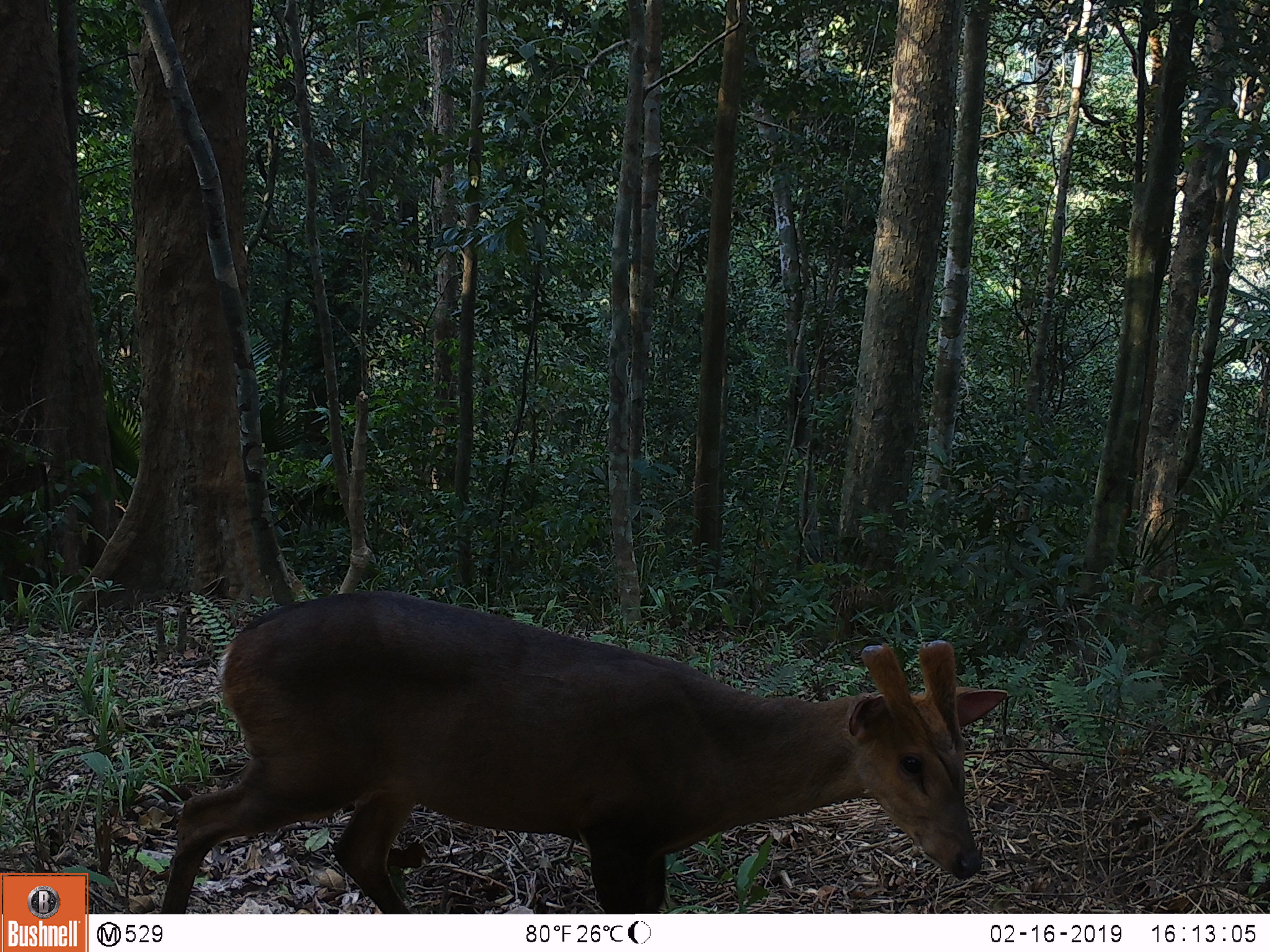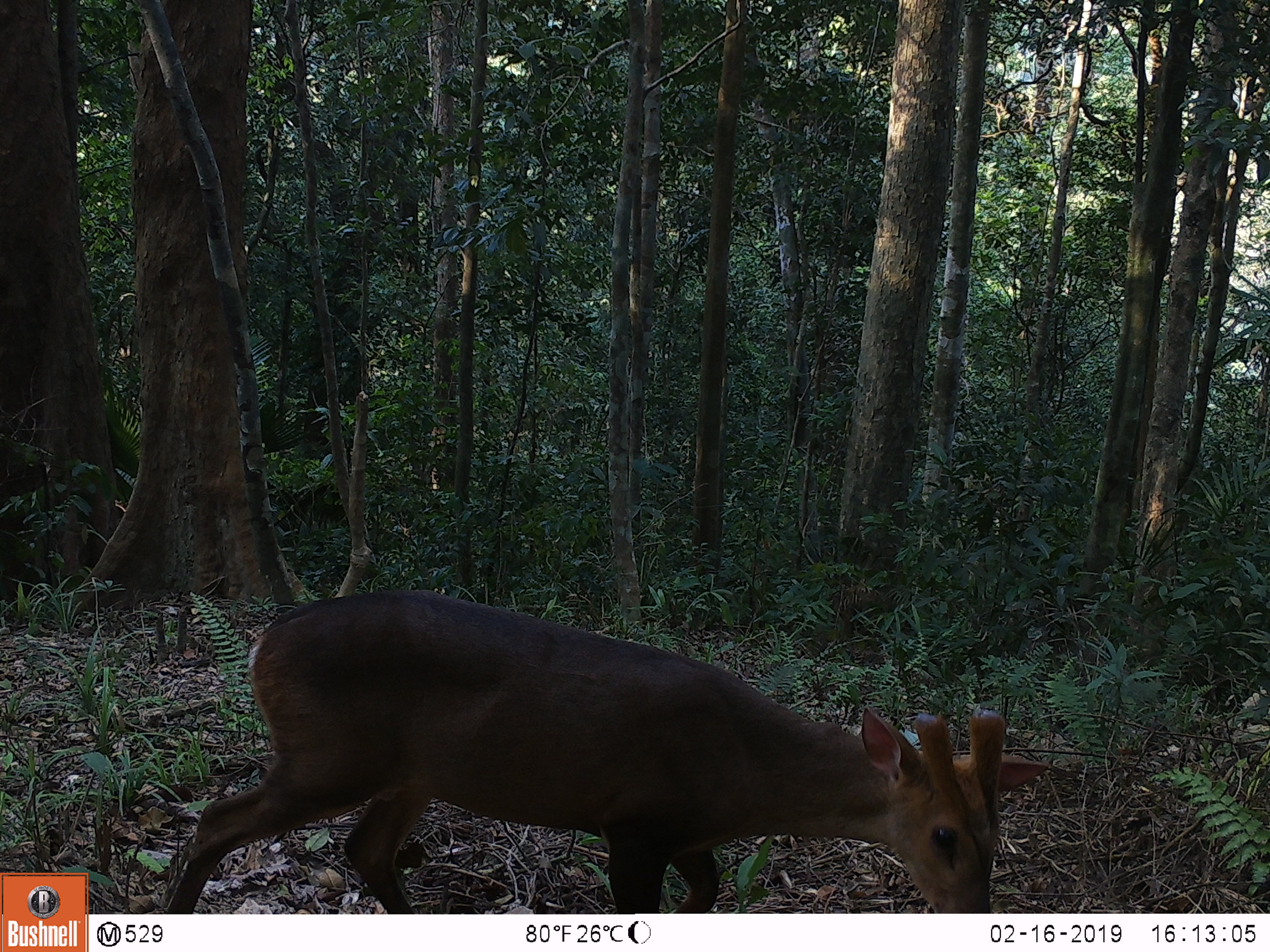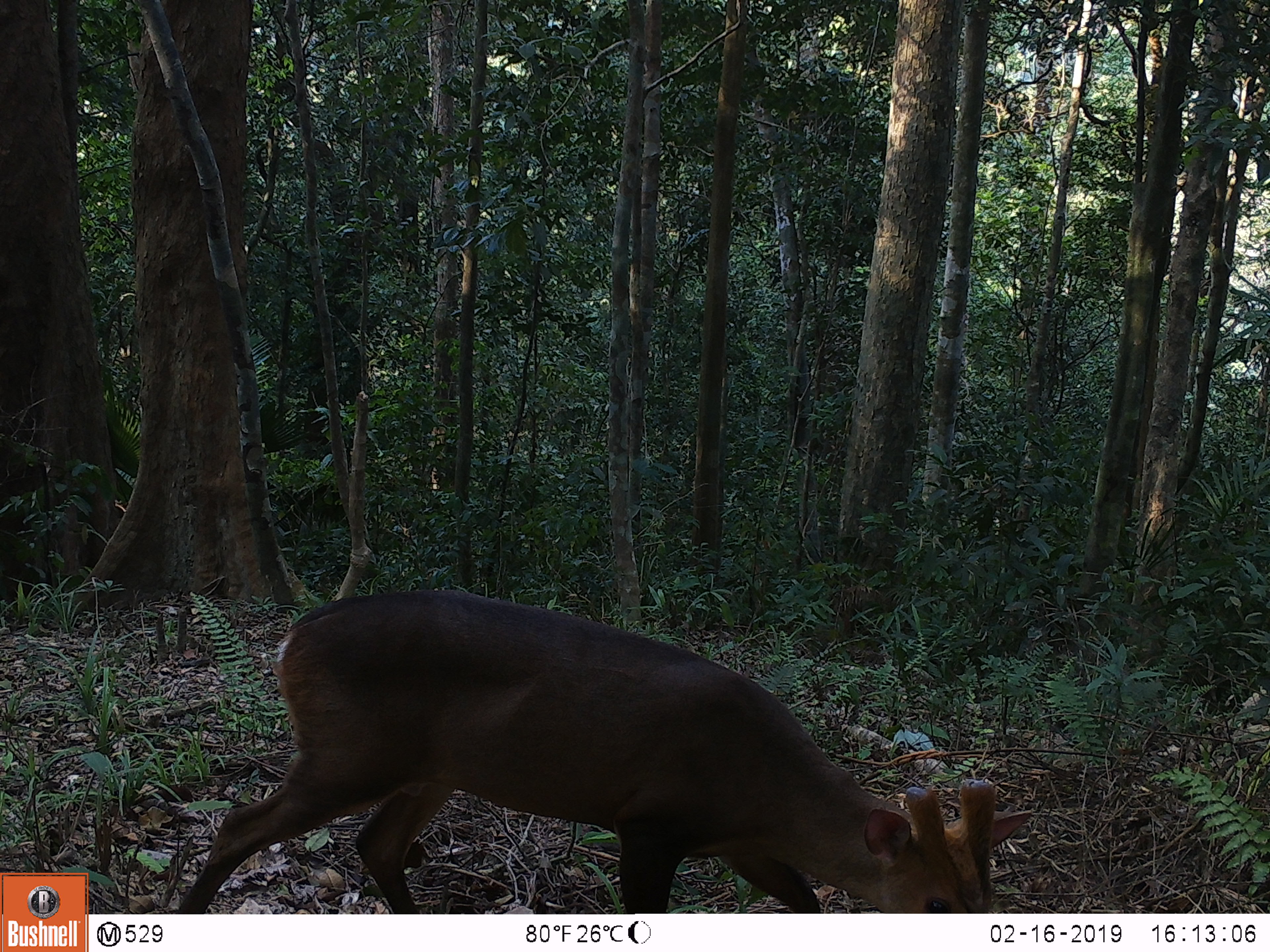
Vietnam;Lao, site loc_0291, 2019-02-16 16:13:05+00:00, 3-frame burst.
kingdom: Animalia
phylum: Chordata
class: Mammalia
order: Artiodactyla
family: Cervidae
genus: Muntiacus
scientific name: Muntiacus vuquangensis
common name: large-antlered muntjac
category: large antlered muntjac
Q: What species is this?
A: Large antlered muntjac (large-antlered muntjac) (Muntiacus vuquangensis).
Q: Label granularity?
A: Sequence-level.